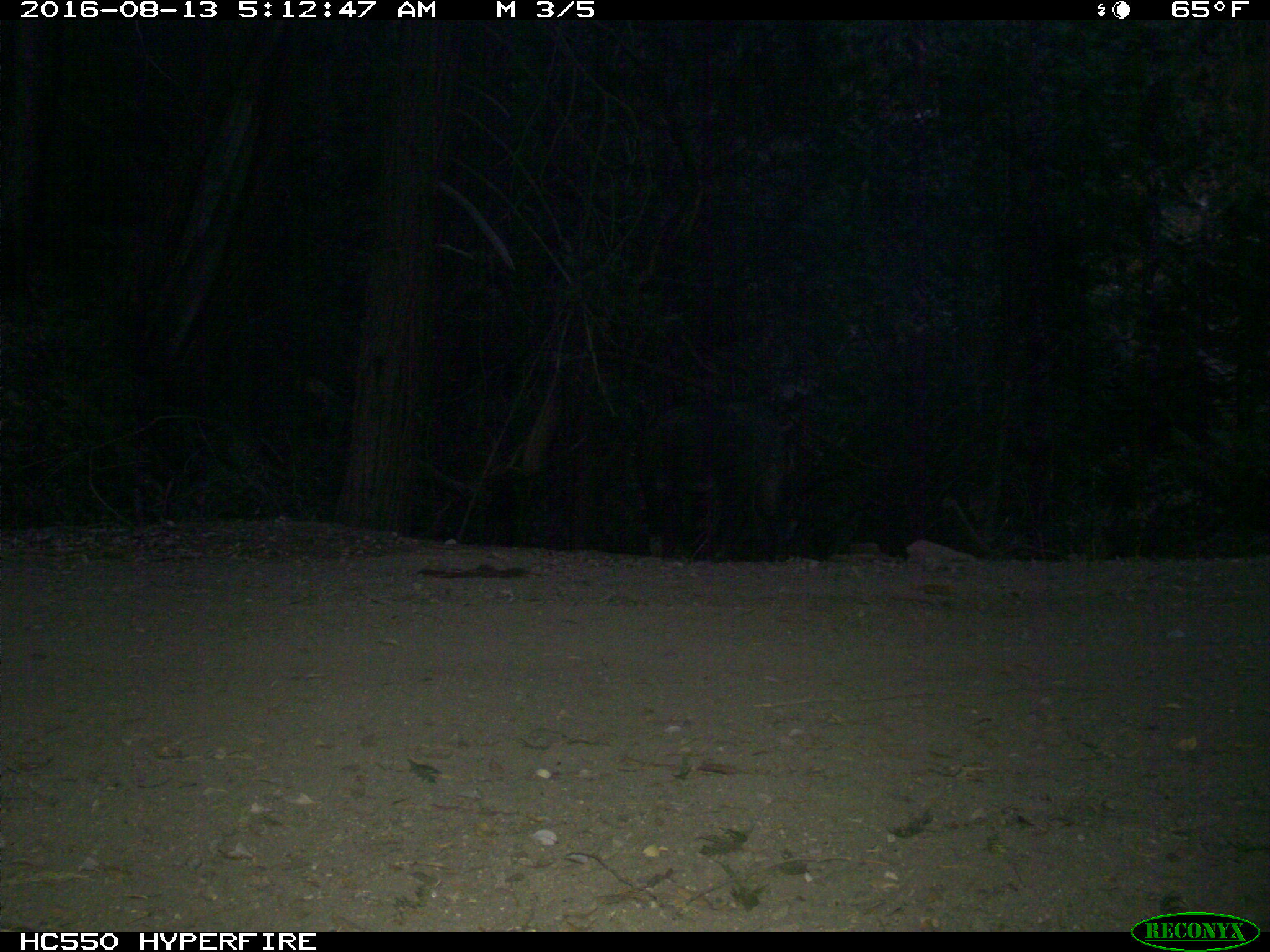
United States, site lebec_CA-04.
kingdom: Animalia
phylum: Chordata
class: Mammalia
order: Artiodactyla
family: Suidae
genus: Sus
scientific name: Sus scrofa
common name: wild boar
Sus scrofa (wild boar).